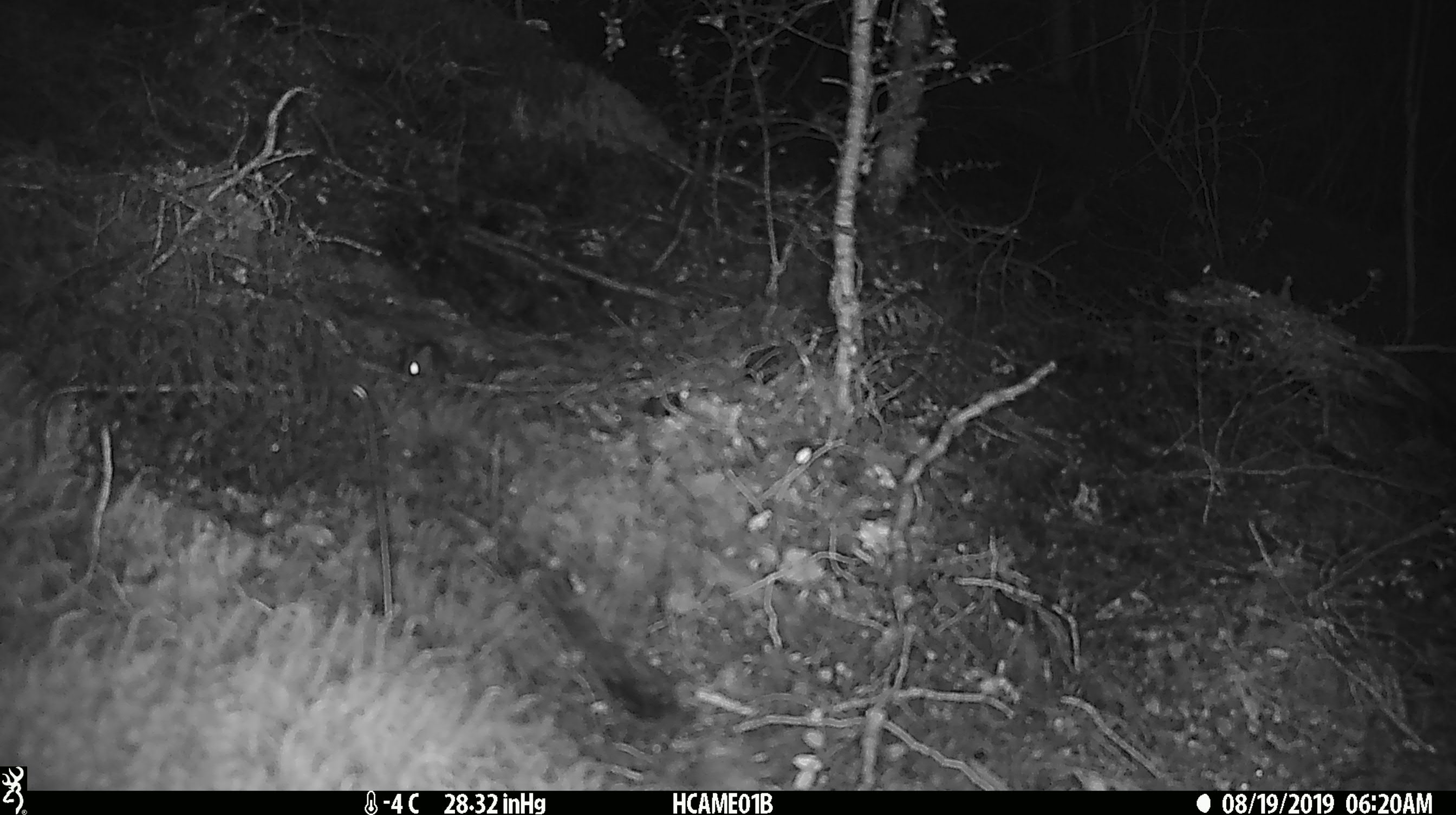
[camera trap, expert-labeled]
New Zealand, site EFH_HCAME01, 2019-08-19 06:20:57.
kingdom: Animalia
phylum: Chordata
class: Mammalia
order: Rodentia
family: Muridae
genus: Mus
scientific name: Mus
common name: mouse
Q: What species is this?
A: Mouse (Mus).